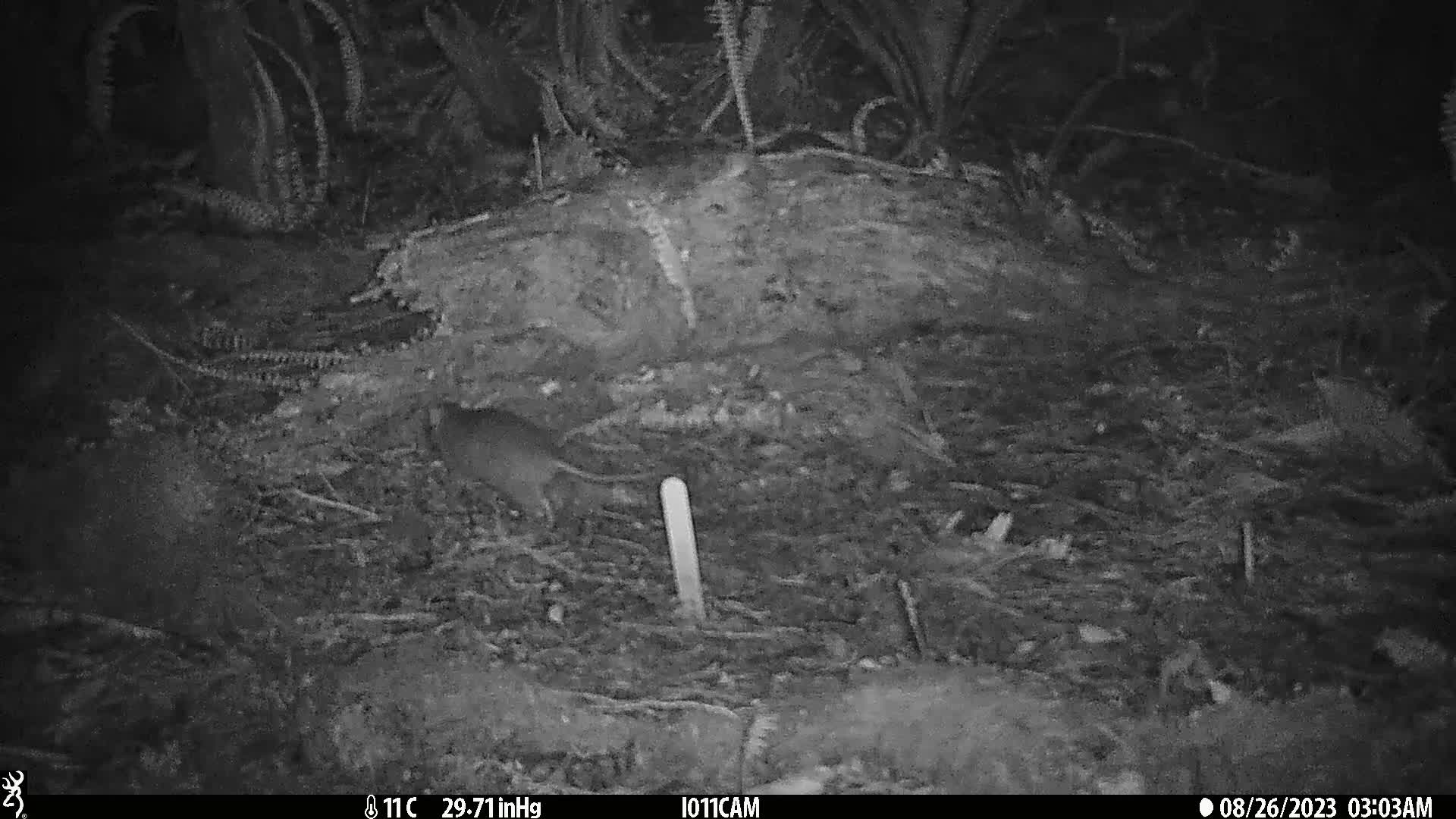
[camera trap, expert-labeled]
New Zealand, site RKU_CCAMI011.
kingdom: Animalia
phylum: Chordata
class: Mammalia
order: Rodentia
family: Muridae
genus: Rattus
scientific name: Rattus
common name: rat